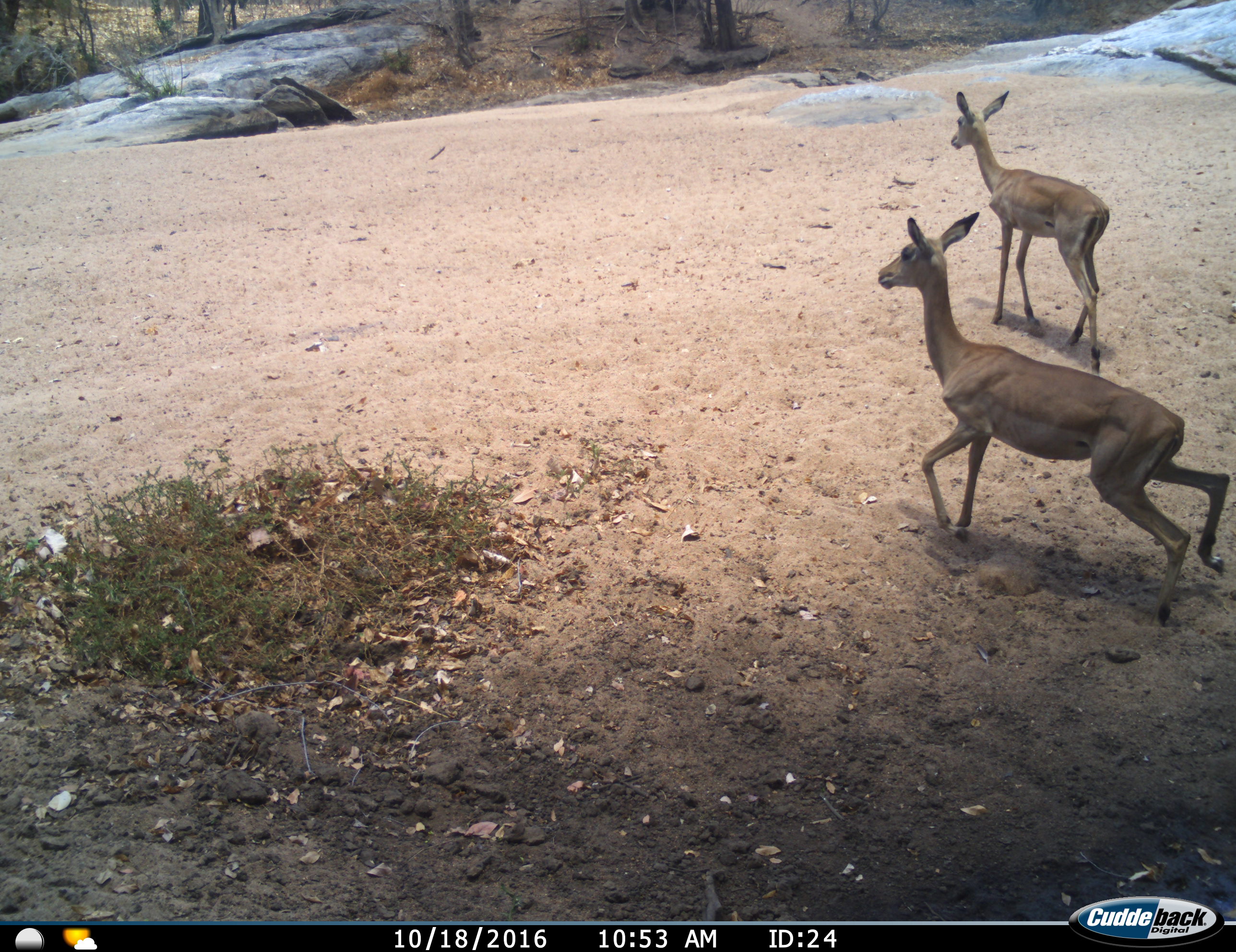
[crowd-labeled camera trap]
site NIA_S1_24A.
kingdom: Animalia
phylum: Chordata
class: Mammalia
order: Artiodactyla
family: Bovidae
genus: Aepyceros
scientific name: Aepyceros melampus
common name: impala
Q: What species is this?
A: Impala (Aepyceros melampus).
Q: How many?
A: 2.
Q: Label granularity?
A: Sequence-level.